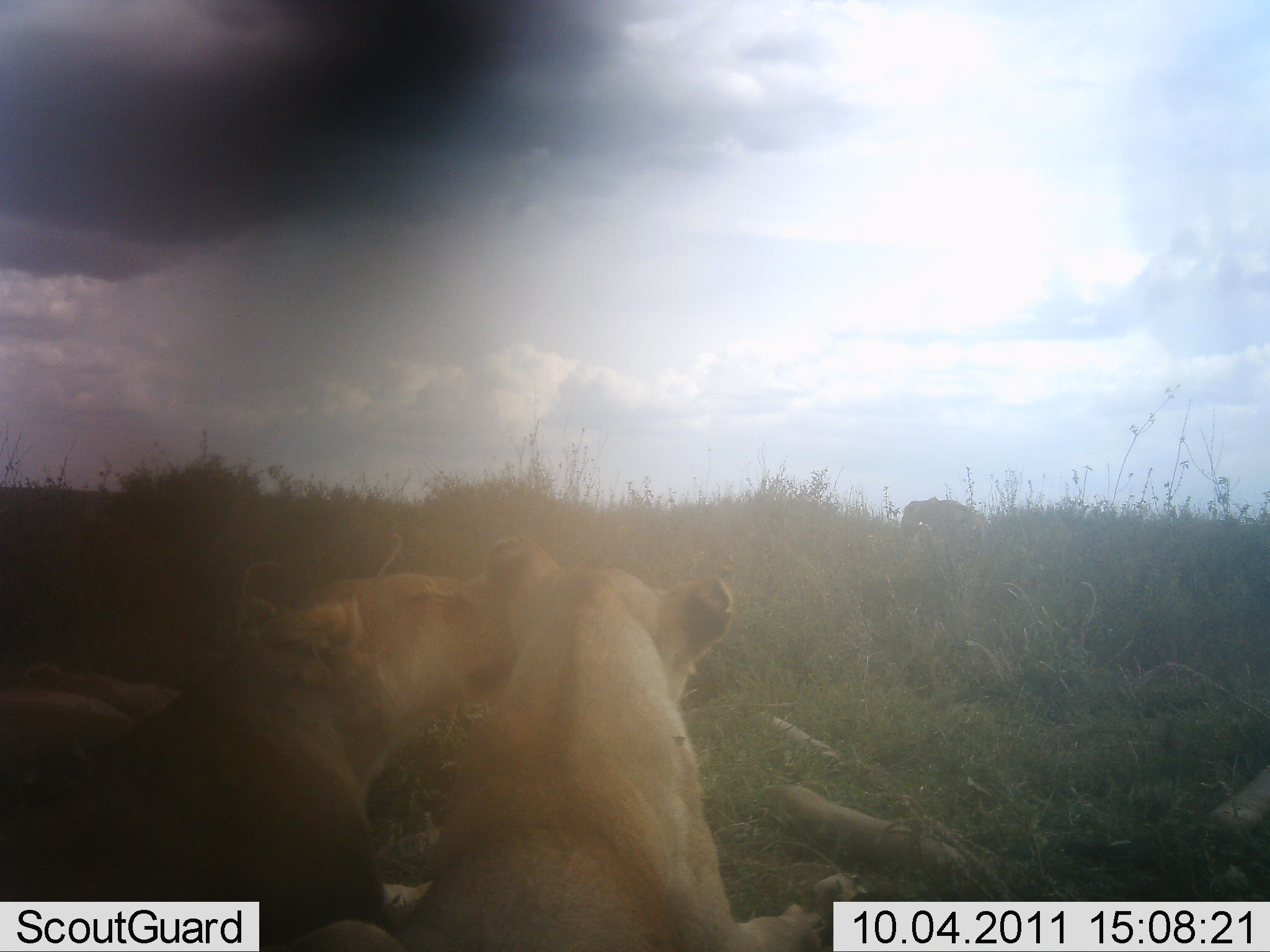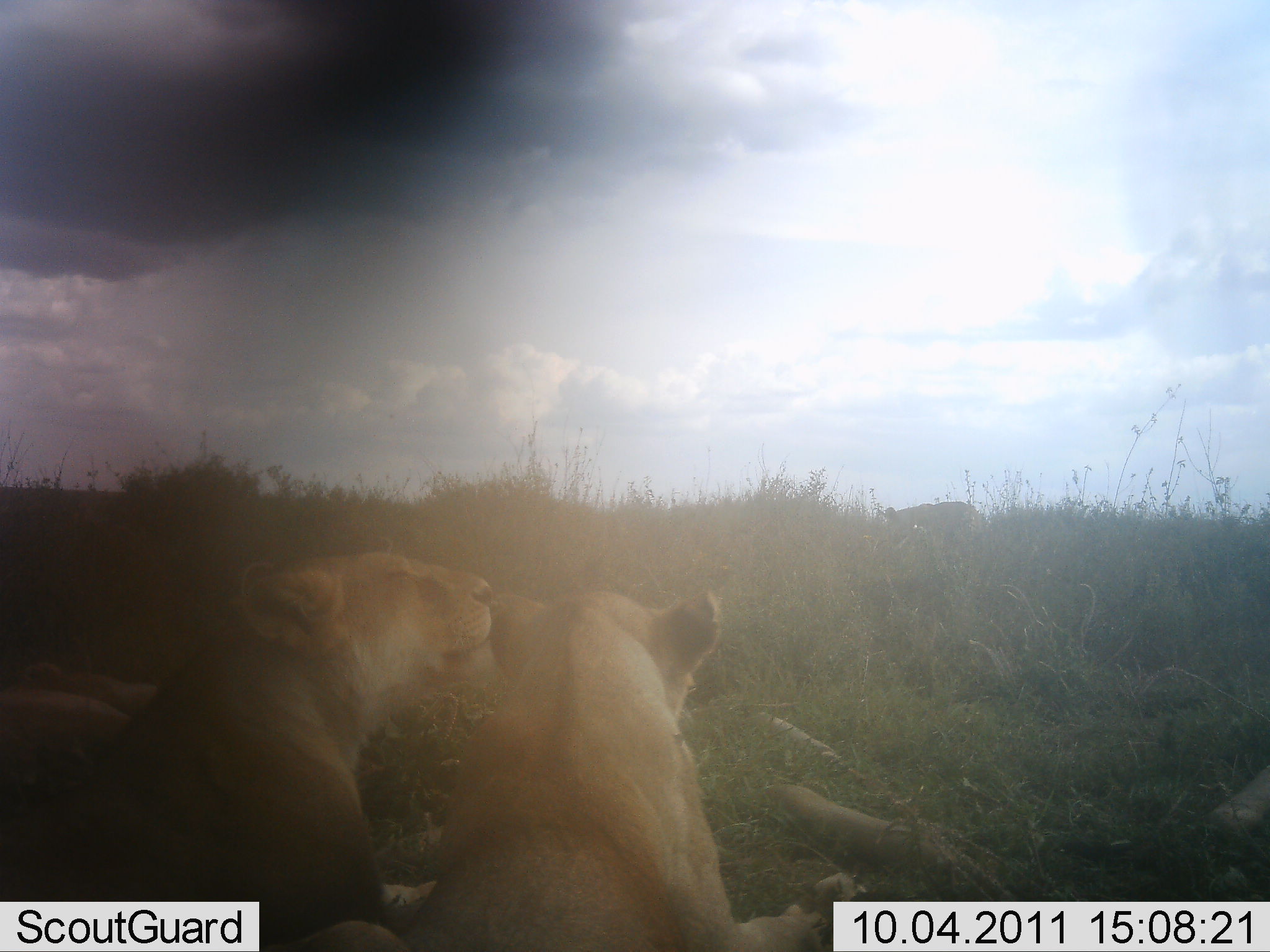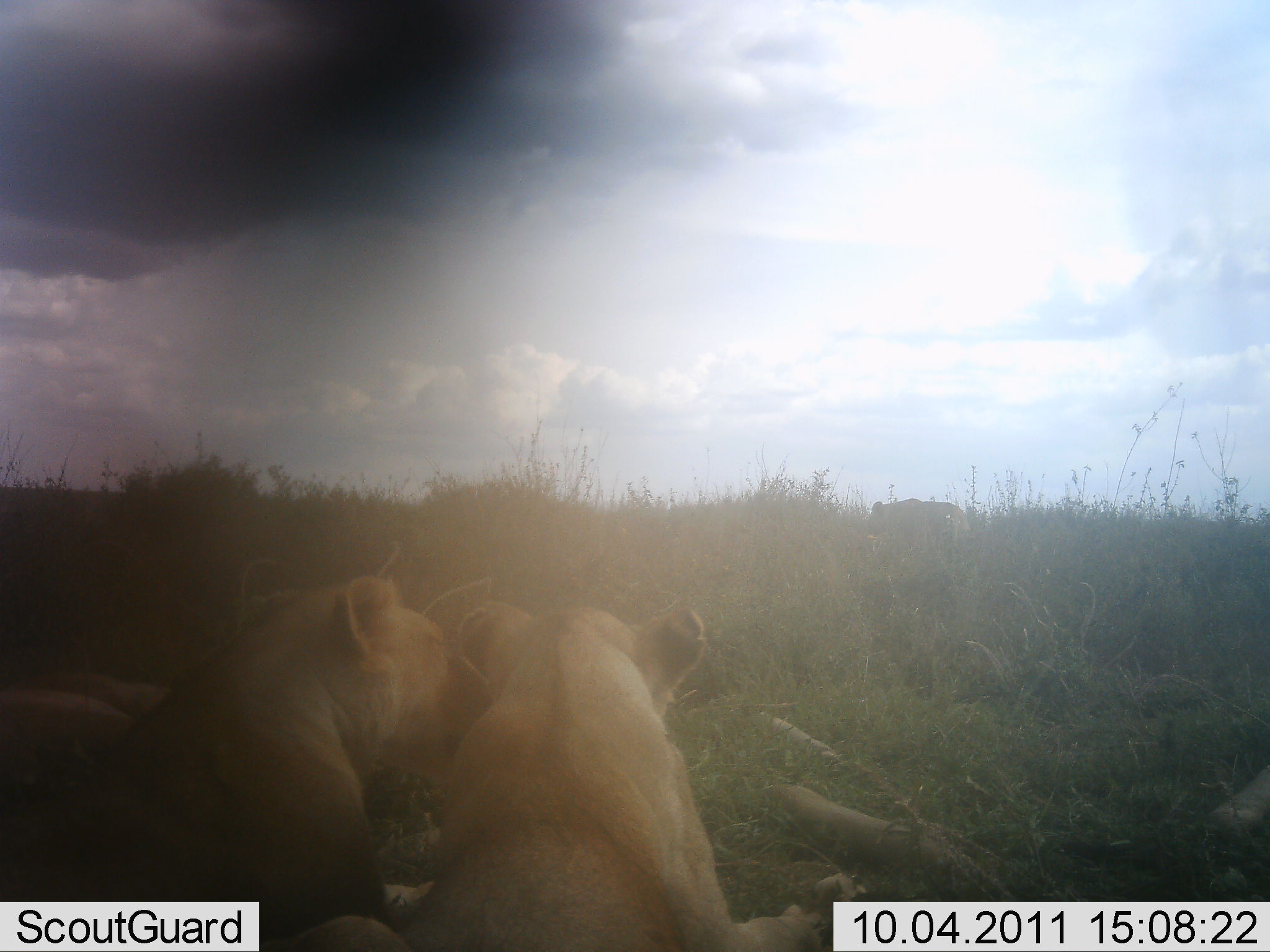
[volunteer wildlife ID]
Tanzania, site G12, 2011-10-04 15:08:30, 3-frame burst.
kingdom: Animalia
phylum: Chordata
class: Mammalia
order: Carnivora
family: Felidae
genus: Panthera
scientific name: Panthera leo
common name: lion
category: lionfemale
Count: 3.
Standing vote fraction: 8%.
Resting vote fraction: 83%.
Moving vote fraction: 33%.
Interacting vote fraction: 42%.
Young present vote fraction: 0%.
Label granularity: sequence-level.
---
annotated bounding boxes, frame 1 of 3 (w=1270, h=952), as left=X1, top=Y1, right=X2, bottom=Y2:
animal: left=0, top=572, right=489, bottom=952; left=463, top=536, right=830, bottom=952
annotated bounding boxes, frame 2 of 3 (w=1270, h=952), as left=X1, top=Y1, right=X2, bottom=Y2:
animal: left=0, top=546, right=490, bottom=951; left=465, top=574, right=859, bottom=952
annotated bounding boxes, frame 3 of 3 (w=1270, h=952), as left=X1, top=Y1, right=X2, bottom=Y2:
animal: left=0, top=568, right=479, bottom=952; left=412, top=593, right=816, bottom=952